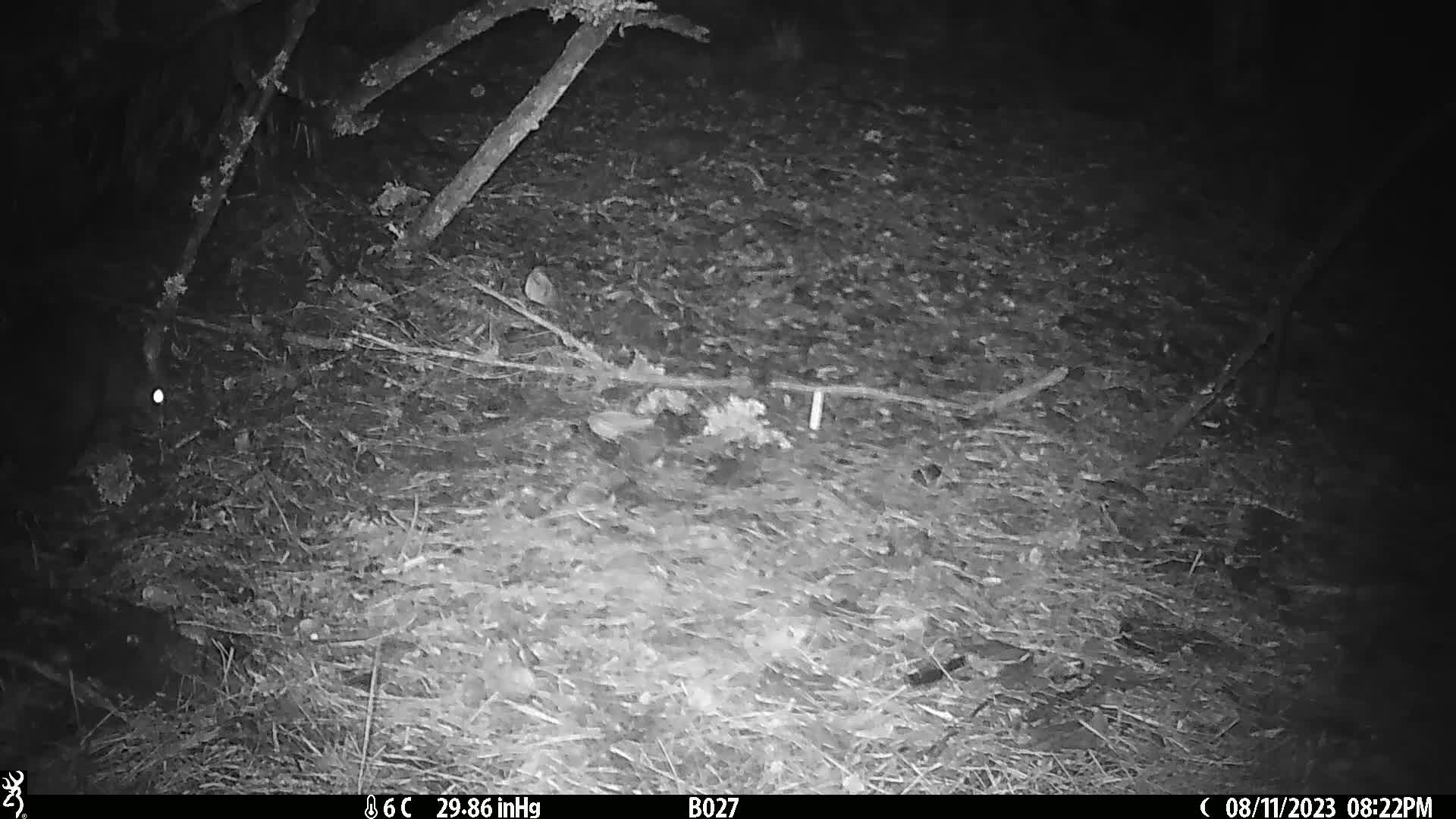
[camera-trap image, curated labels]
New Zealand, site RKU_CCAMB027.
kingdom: Animalia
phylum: Chordata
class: Mammalia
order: Diprotodontia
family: Phalangeridae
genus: Trichosurus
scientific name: Trichosurus vulpecula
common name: common brushtail possum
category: possum